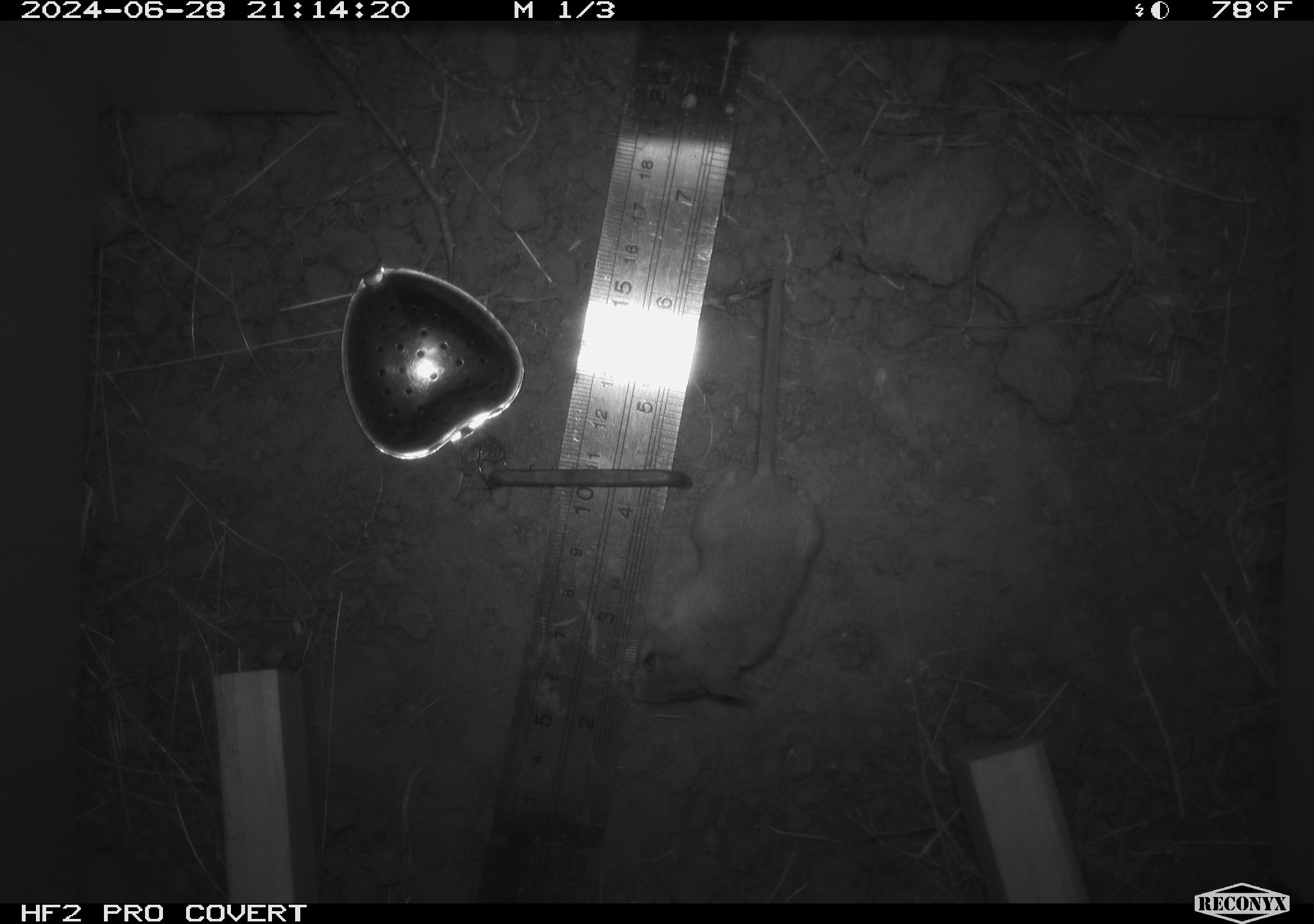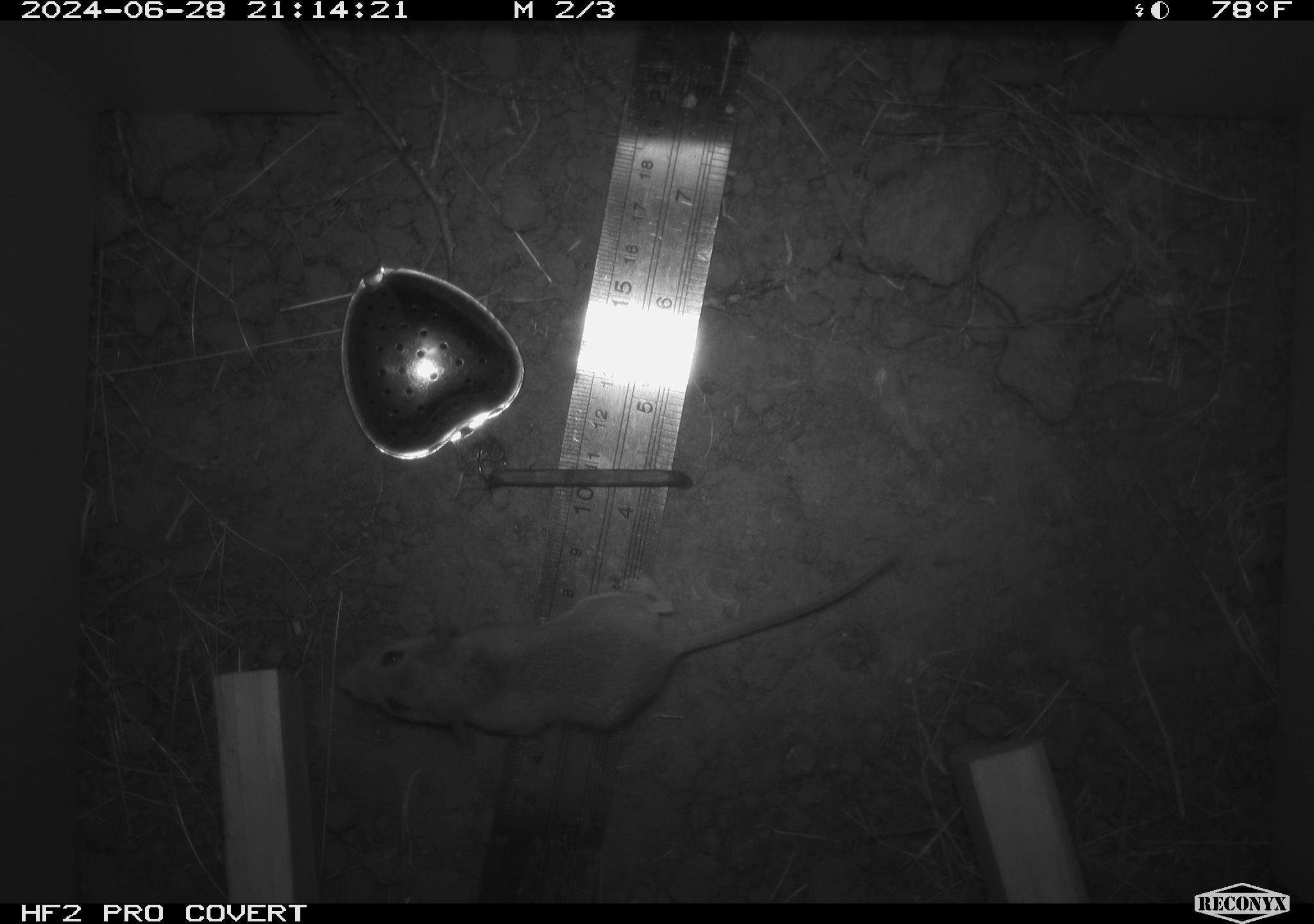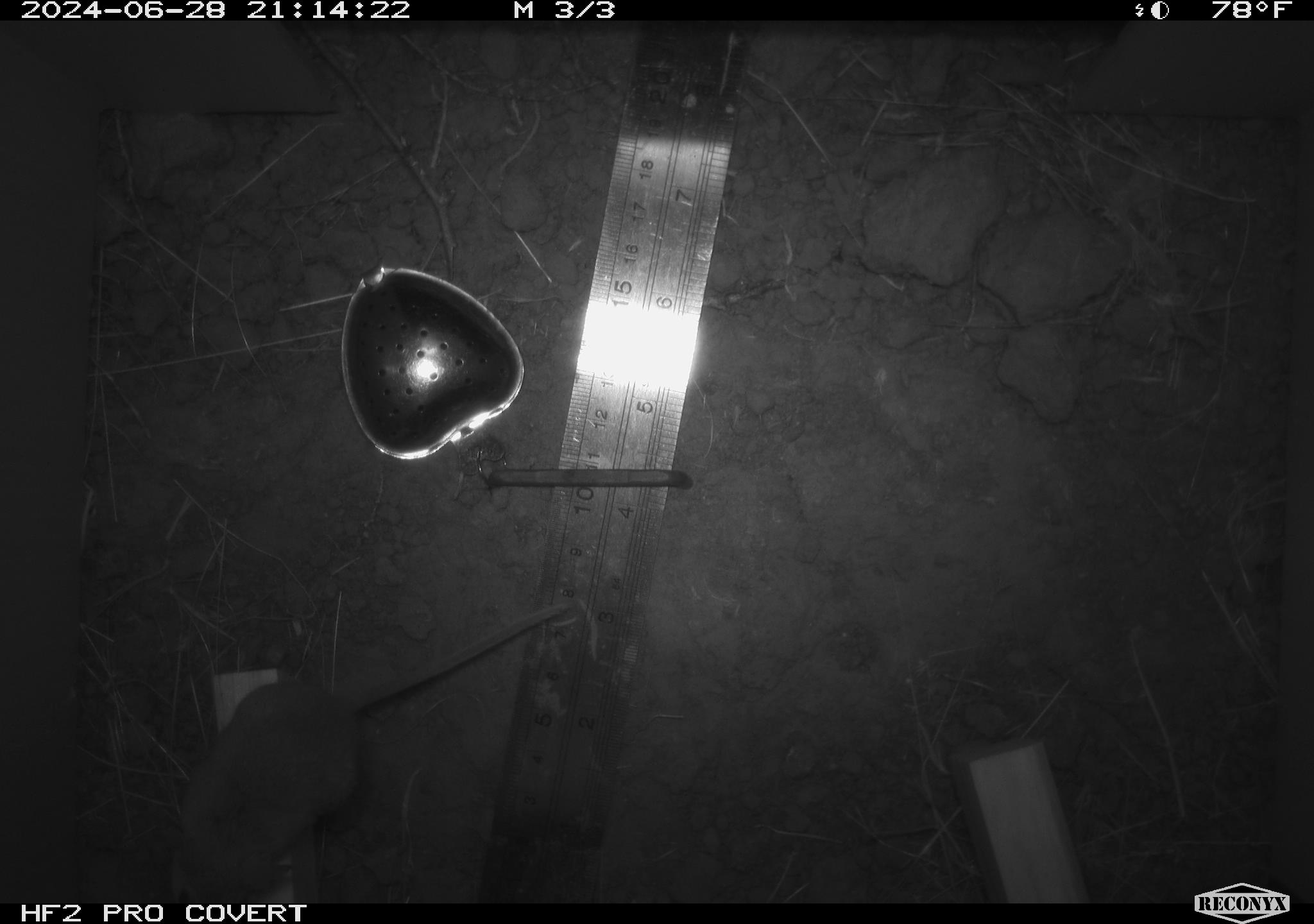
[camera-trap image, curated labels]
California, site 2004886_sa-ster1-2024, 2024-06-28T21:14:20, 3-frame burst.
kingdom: Animalia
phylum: Chordata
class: Mammalia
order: Rodentia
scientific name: Rodentia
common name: mouse species